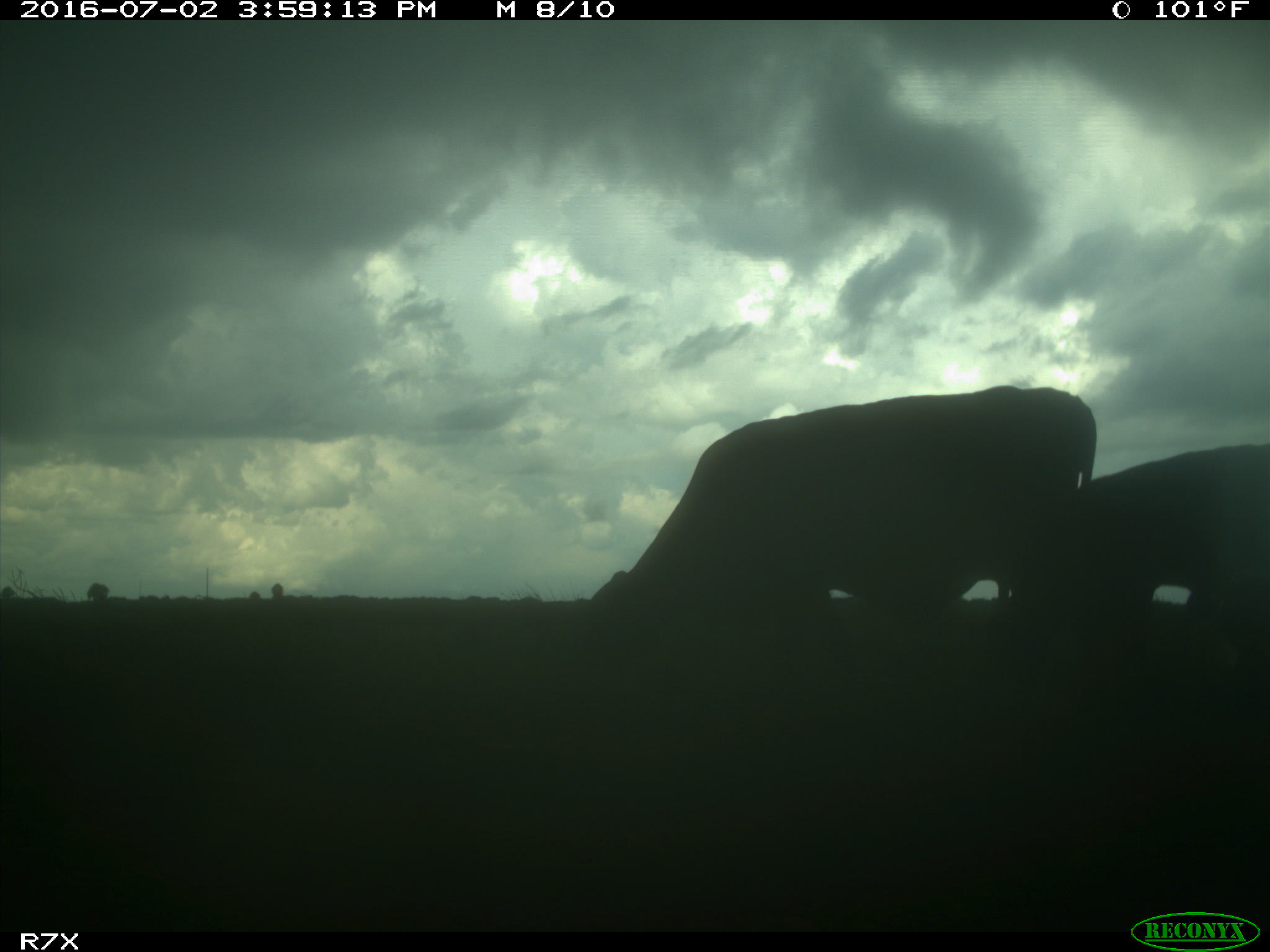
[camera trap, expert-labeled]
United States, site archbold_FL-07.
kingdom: Animalia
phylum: Chordata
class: Mammalia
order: Artiodactyla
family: Bovidae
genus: Bos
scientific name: Bos taurus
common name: domestic cow